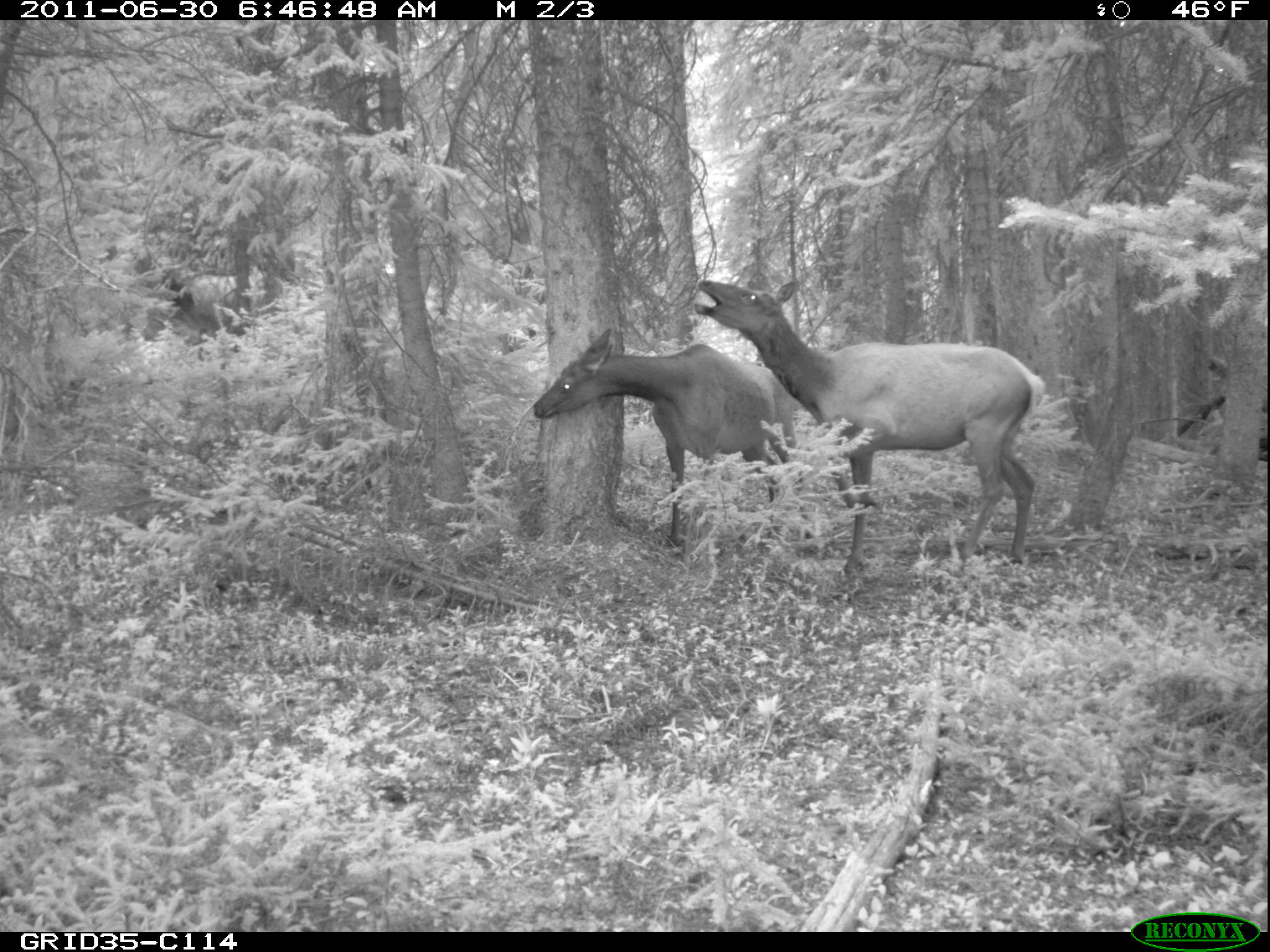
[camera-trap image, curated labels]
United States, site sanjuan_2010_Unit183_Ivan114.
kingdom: Animalia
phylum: Chordata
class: Mammalia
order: Artiodactyla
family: Cervidae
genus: Cervus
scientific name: Cervus elaphus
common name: red deer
Cervus elaphus (red deer).